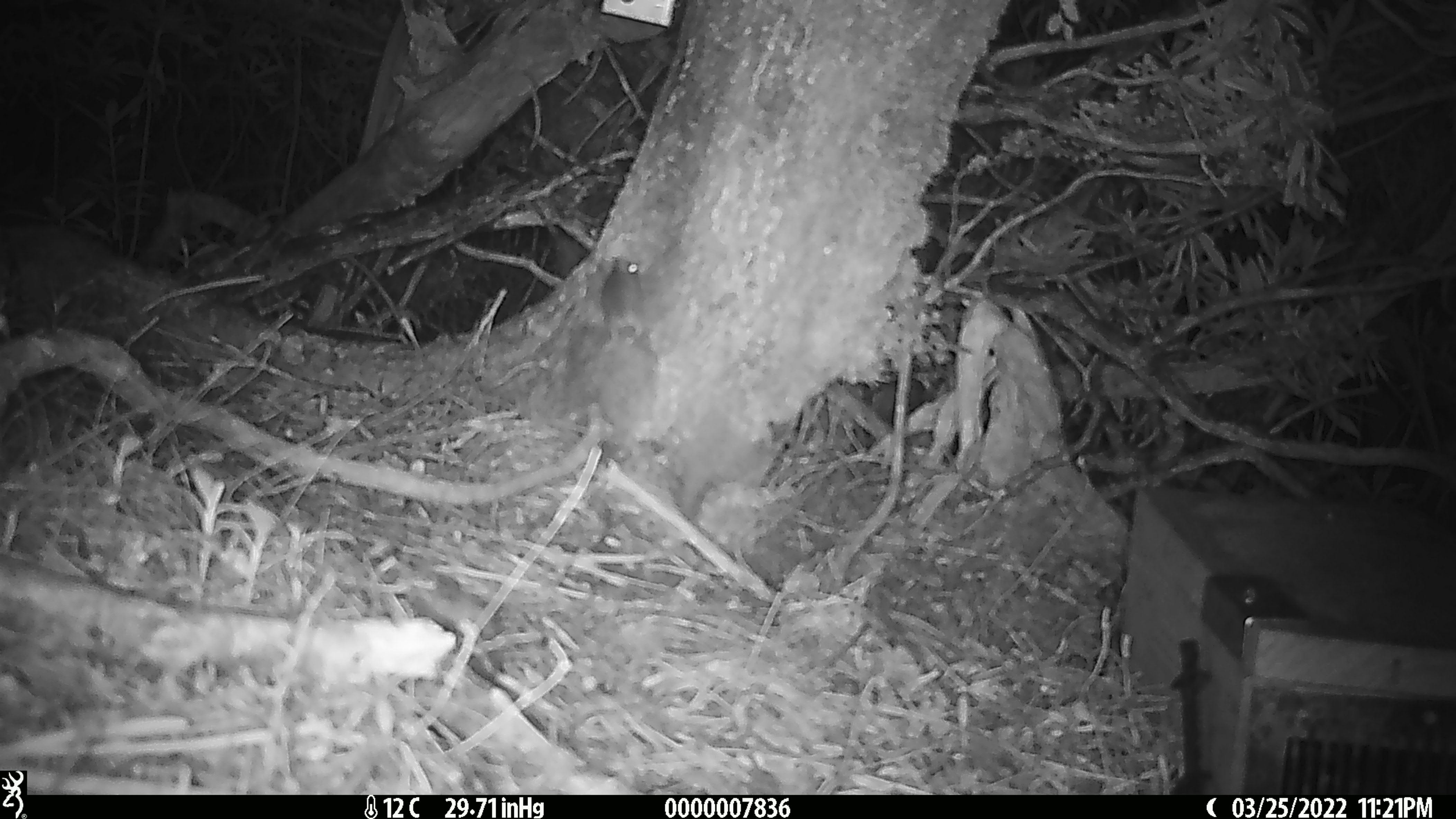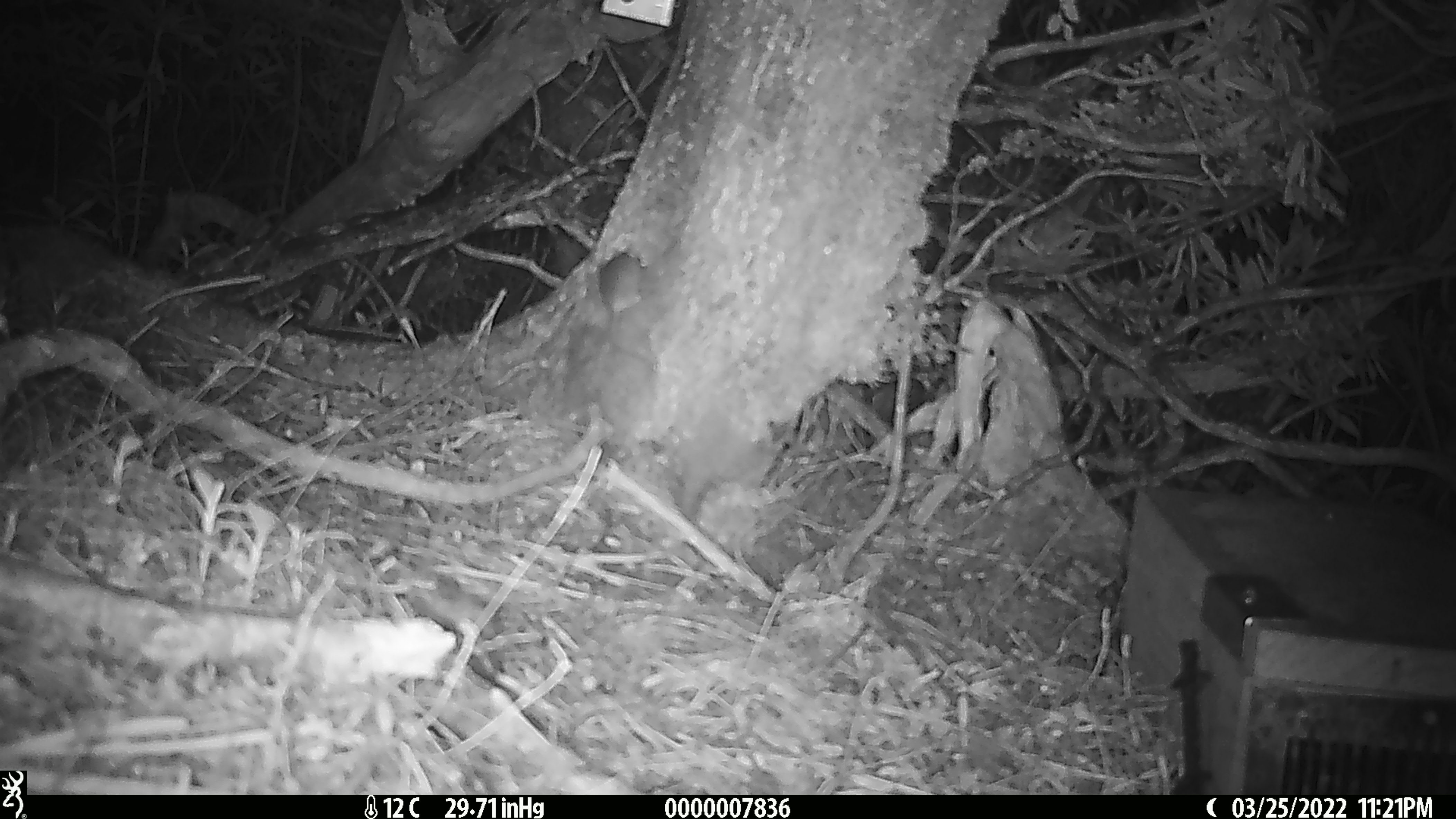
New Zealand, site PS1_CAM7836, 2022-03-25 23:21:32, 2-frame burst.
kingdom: Animalia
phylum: Chordata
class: Mammalia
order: Rodentia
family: Muridae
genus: Mus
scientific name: Mus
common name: mouse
Mouse (Mus).